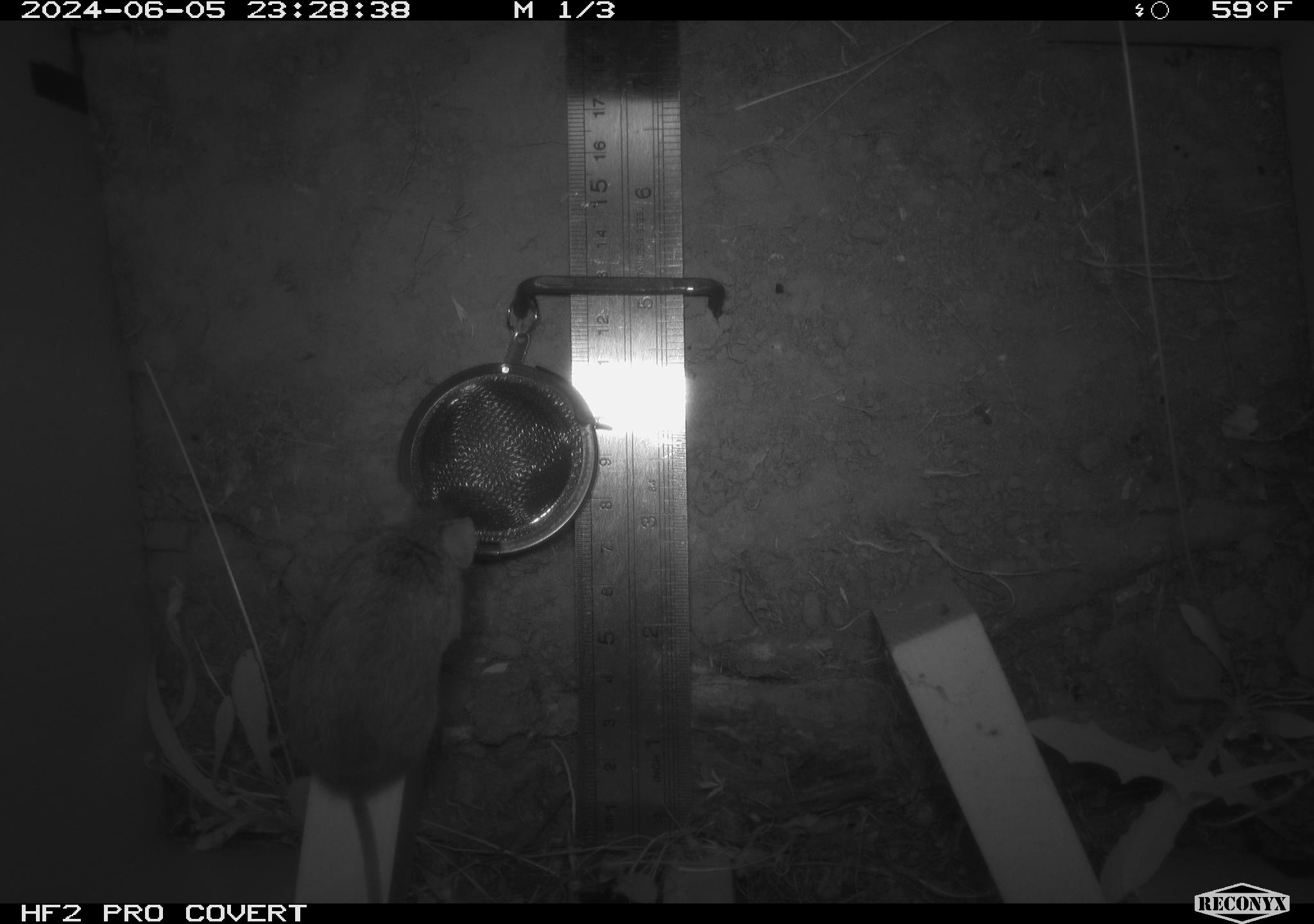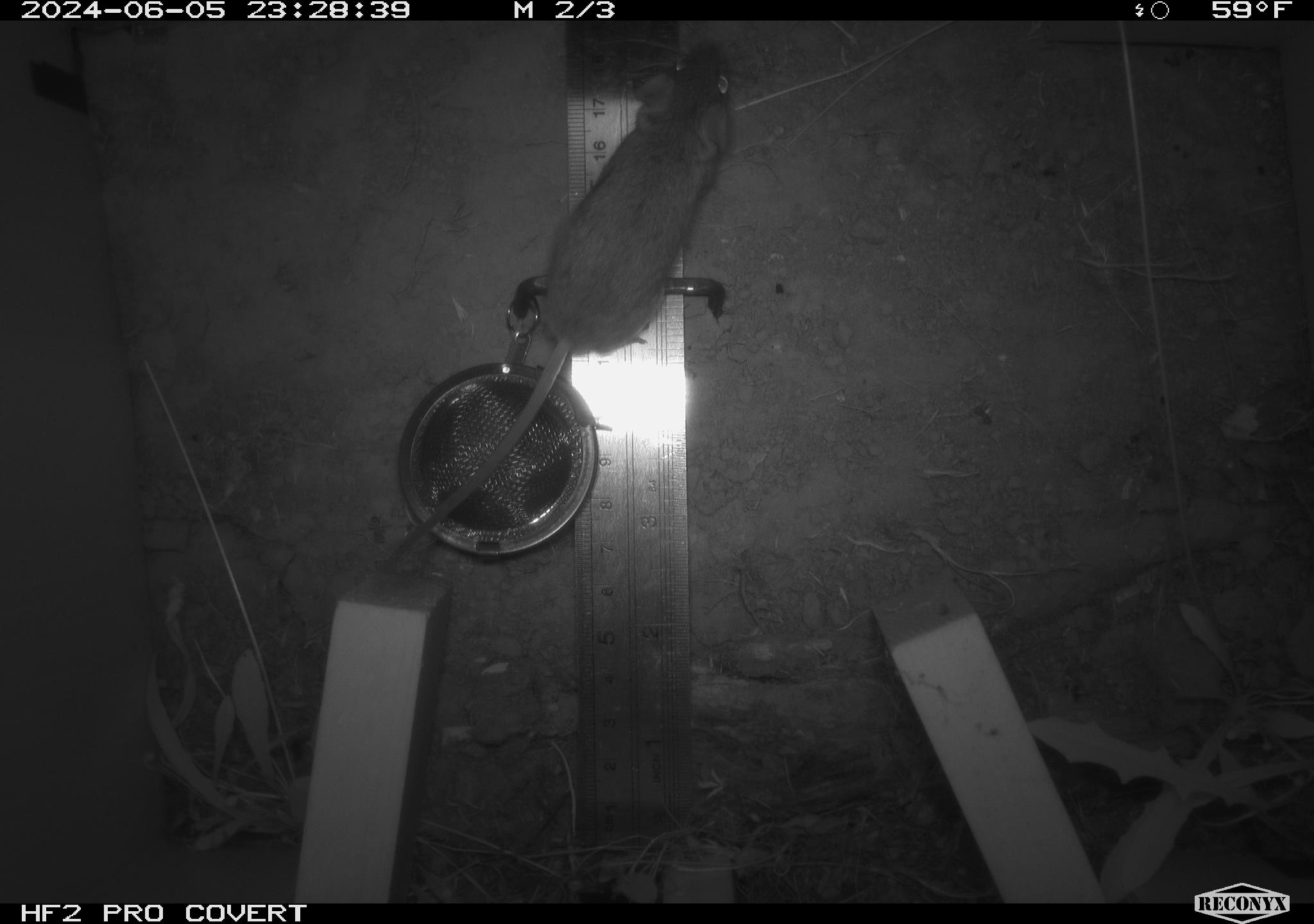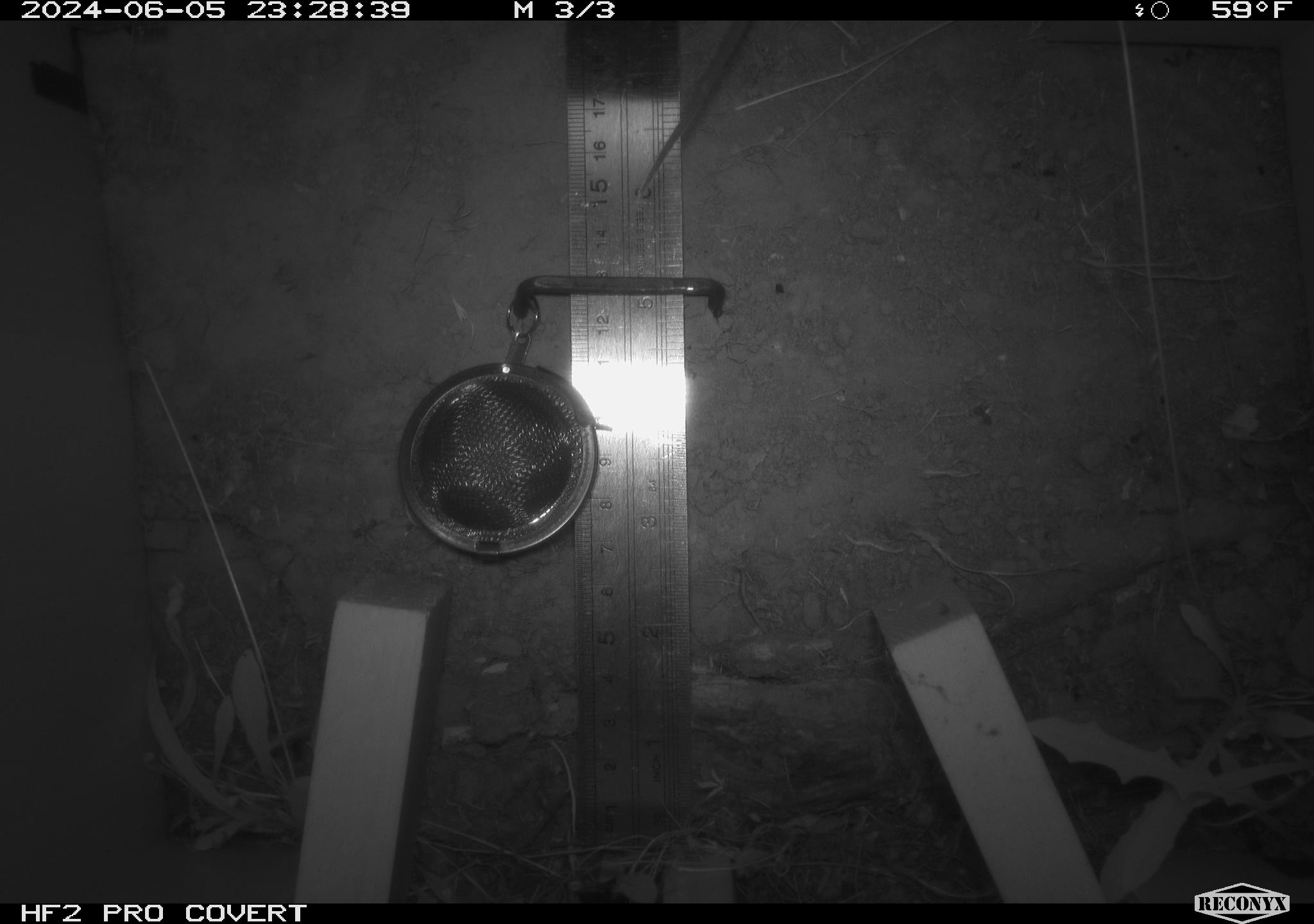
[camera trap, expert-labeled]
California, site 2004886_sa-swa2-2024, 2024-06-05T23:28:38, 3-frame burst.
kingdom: Animalia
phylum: Chordata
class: Mammalia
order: Rodentia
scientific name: Rodentia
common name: mouse species